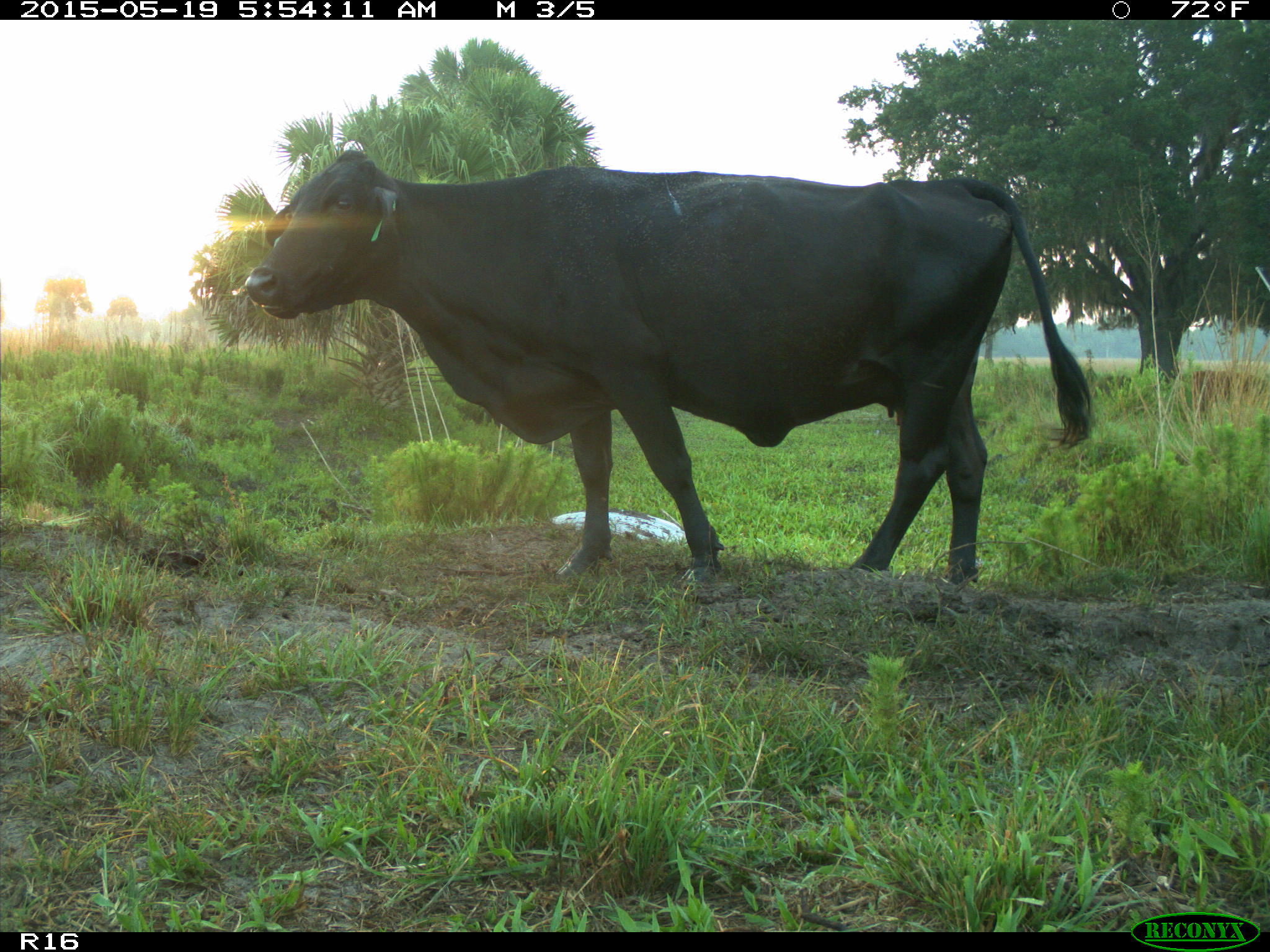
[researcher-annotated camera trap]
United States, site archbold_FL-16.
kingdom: Animalia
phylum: Chordata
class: Mammalia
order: Artiodactyla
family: Suidae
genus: Sus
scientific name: Sus scrofa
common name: wild boar